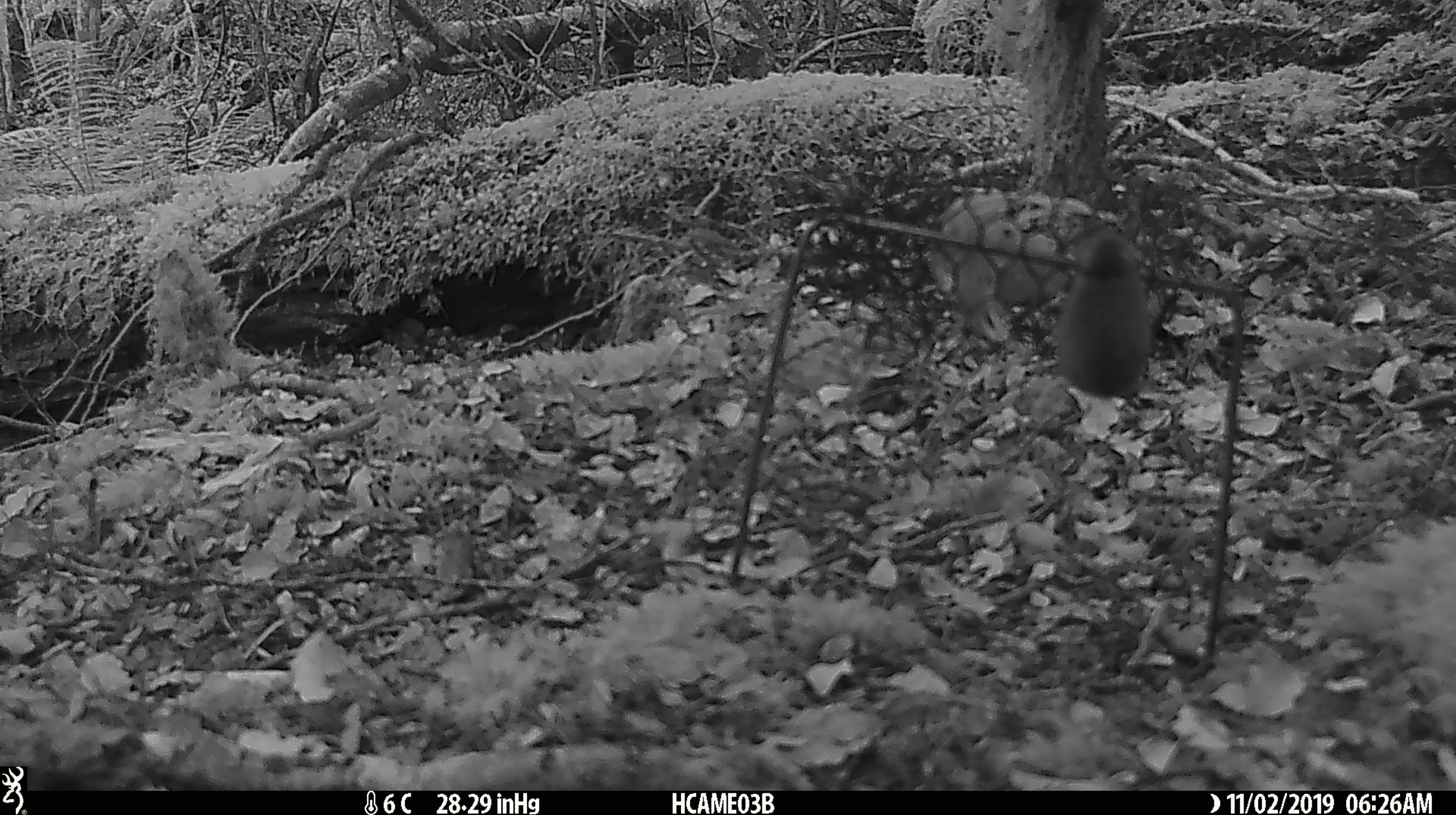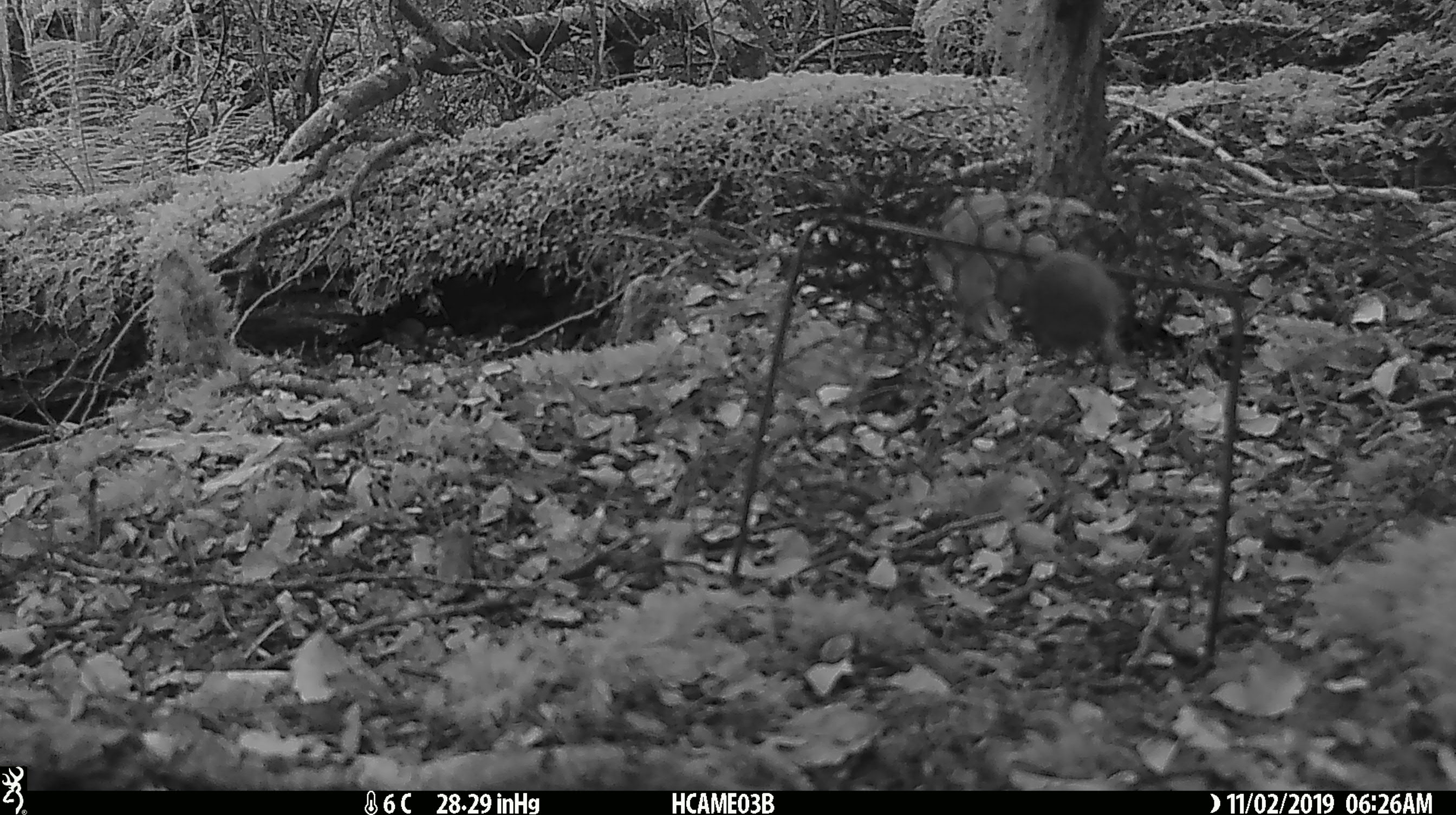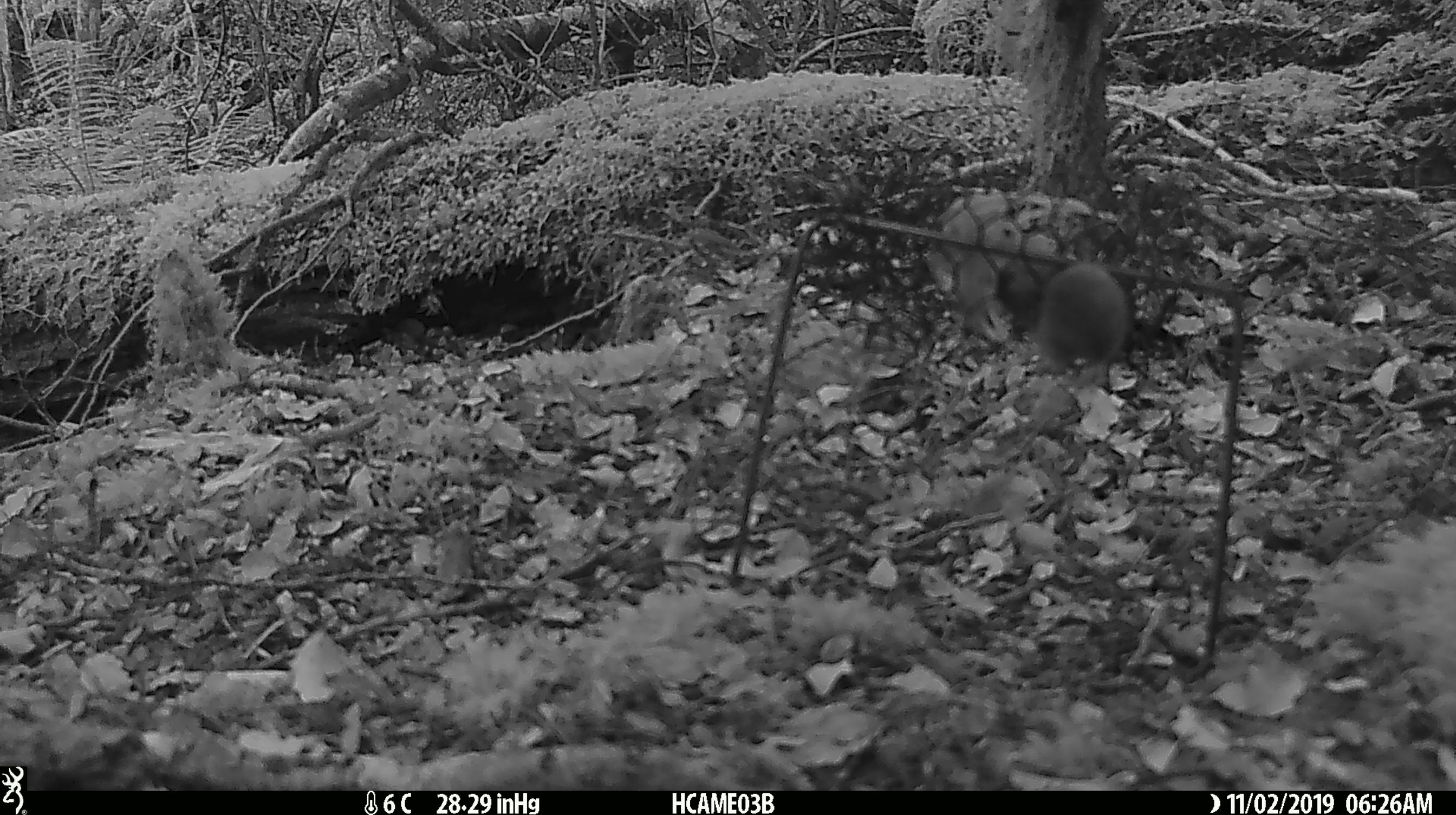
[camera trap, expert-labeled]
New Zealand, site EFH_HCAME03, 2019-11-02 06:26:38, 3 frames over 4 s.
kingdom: Animalia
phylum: Chordata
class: Mammalia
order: Rodentia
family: Muridae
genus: Mus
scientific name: Mus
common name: mouse